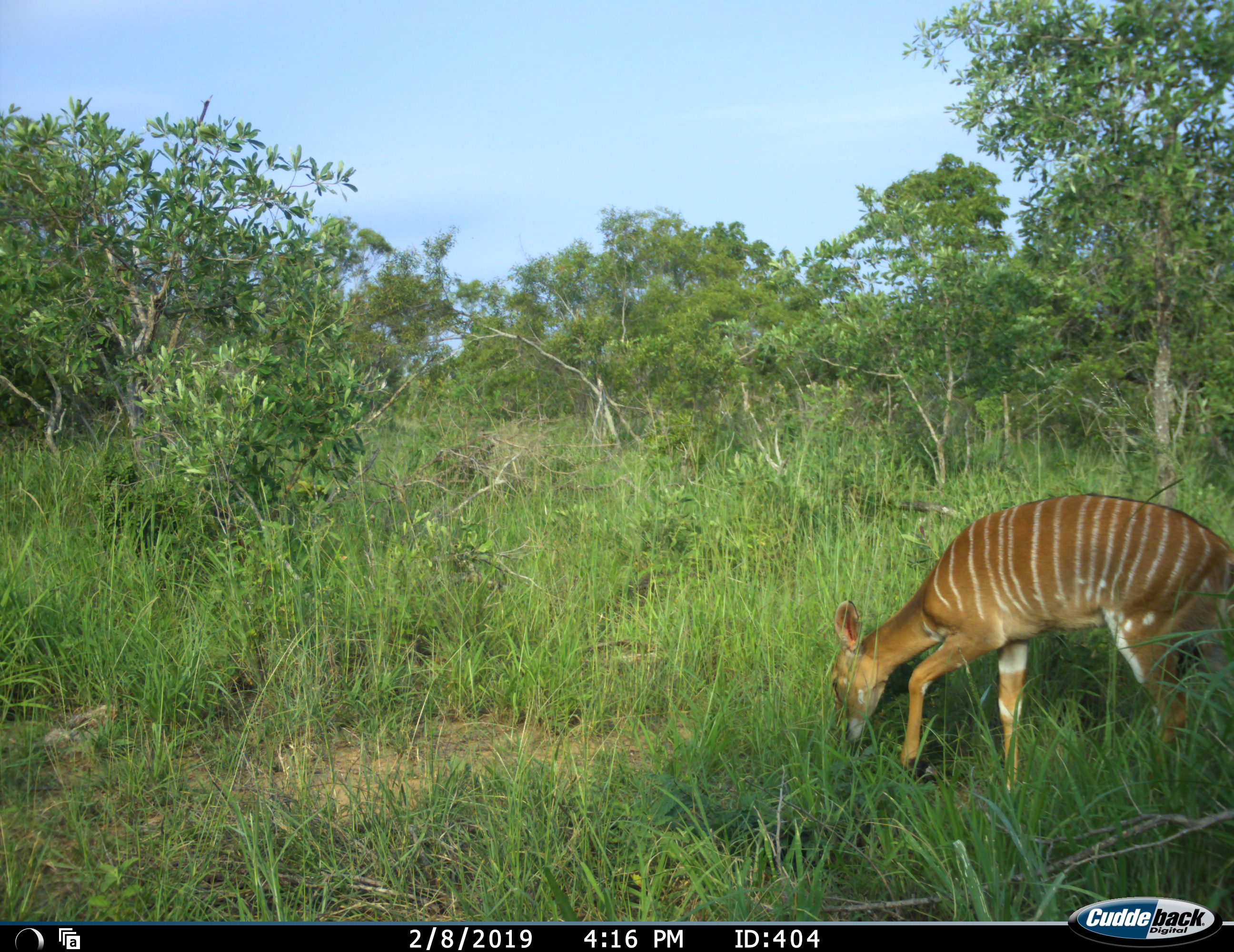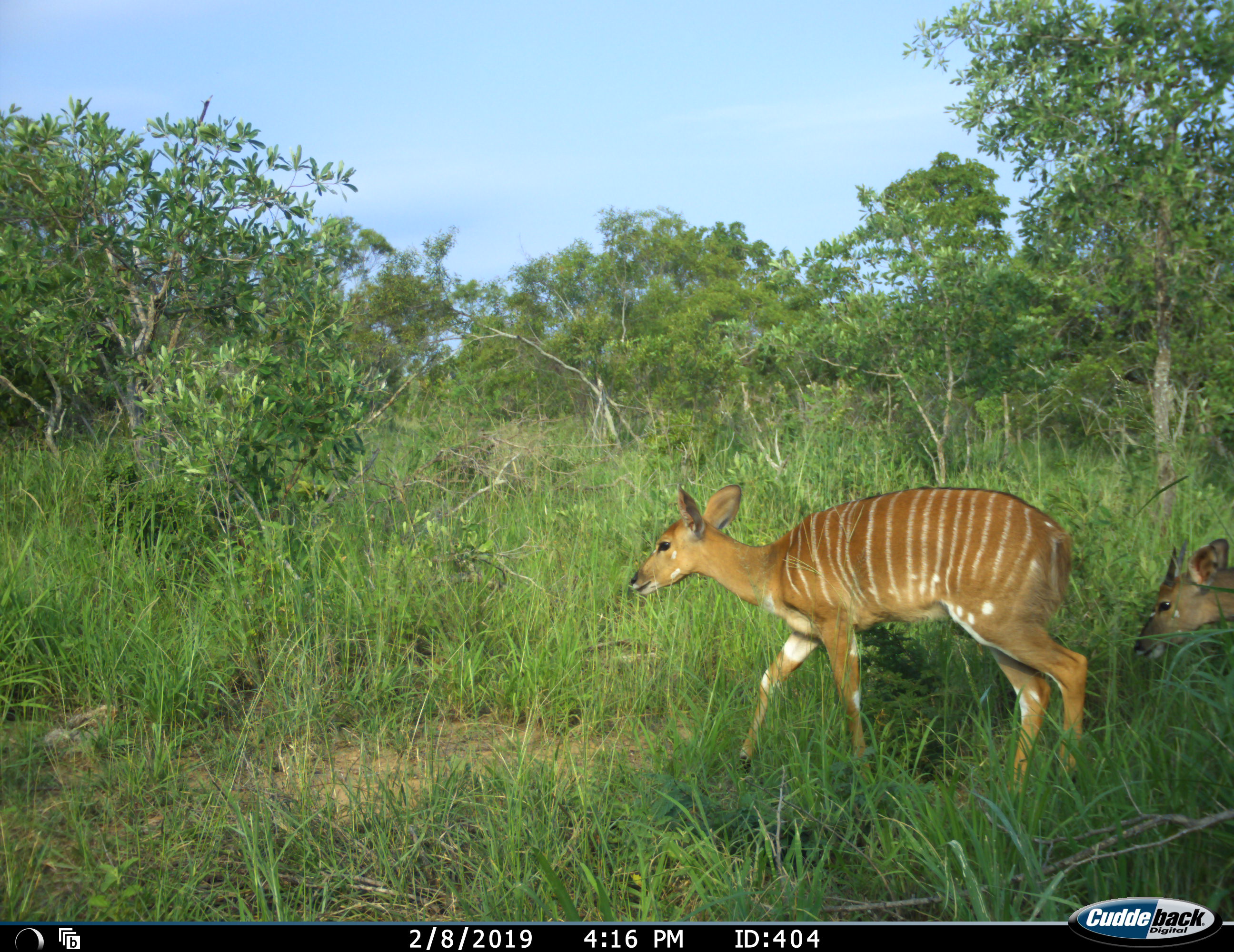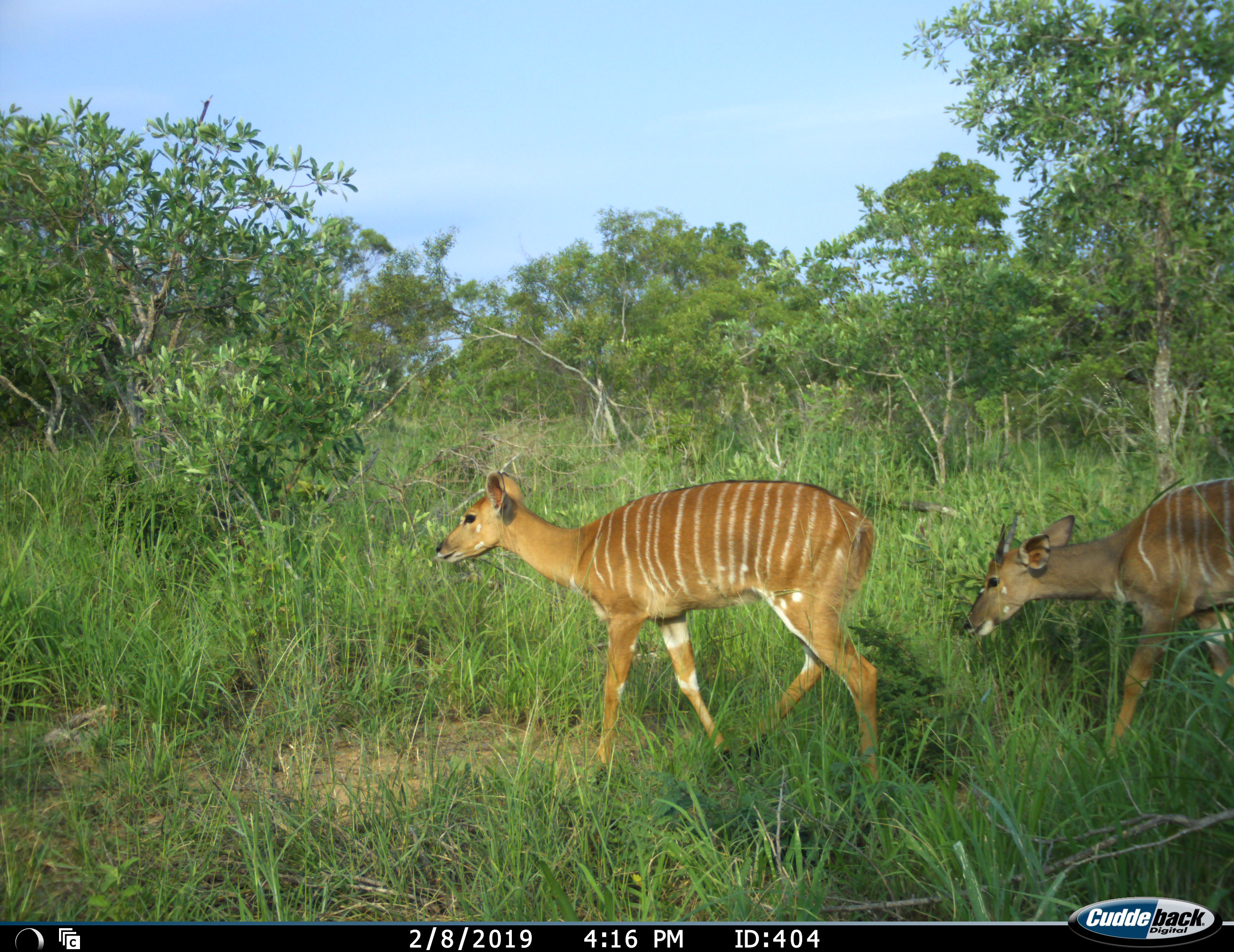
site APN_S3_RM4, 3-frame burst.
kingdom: Animalia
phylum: Chordata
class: Mammalia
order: Artiodactyla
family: Bovidae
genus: Tragelaphus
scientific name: Tragelaphus angasii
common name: nyala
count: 2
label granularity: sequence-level